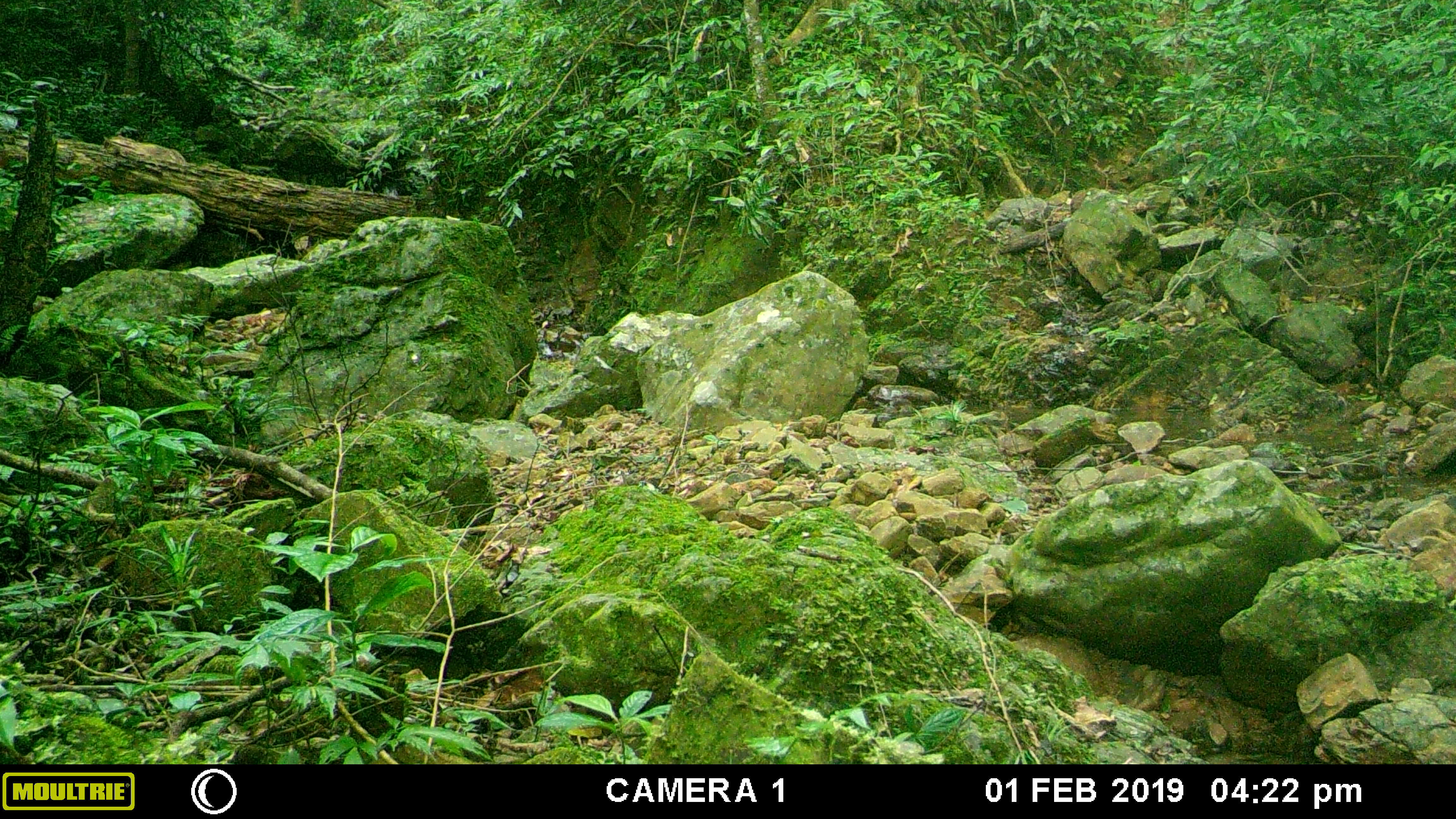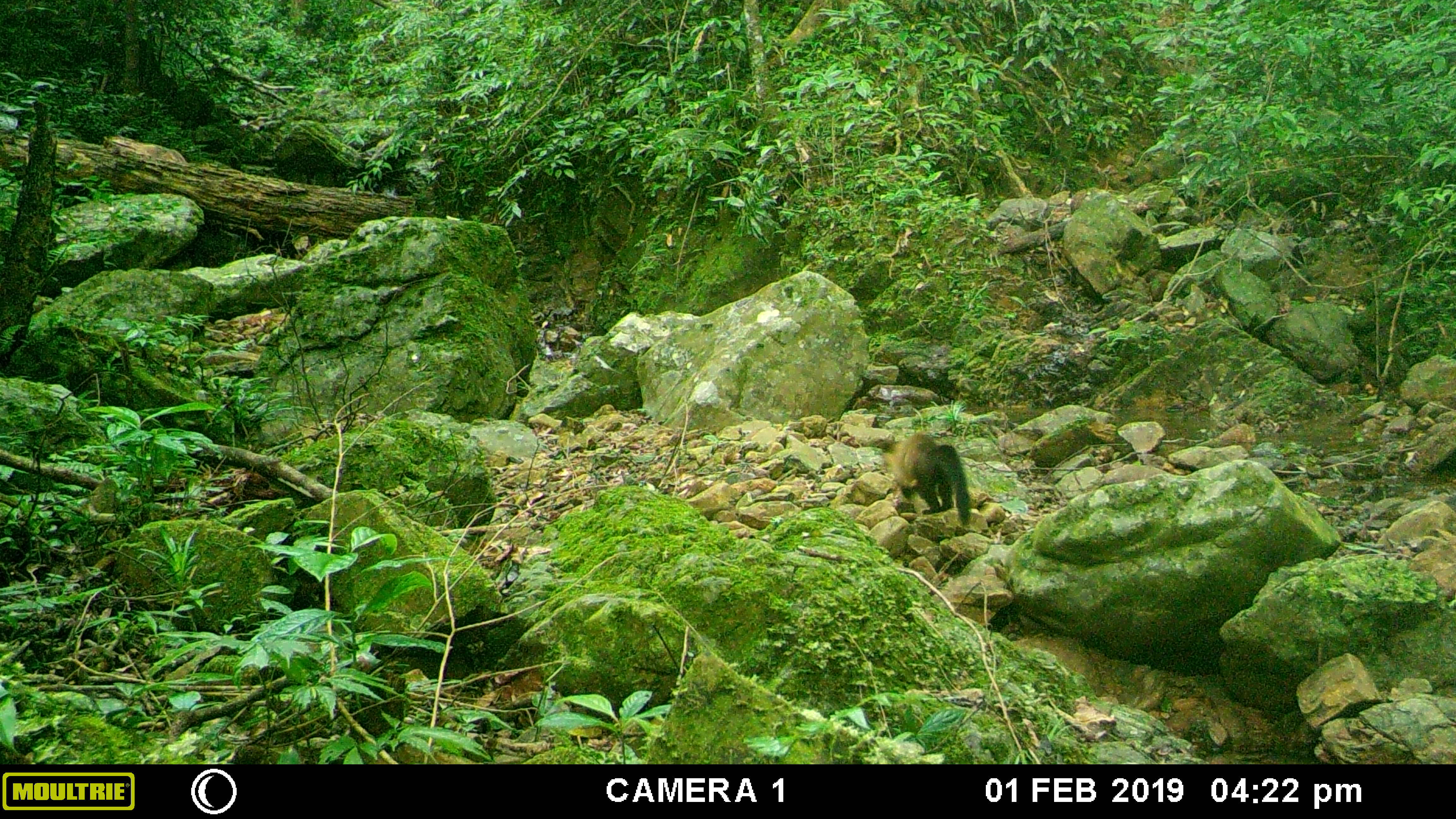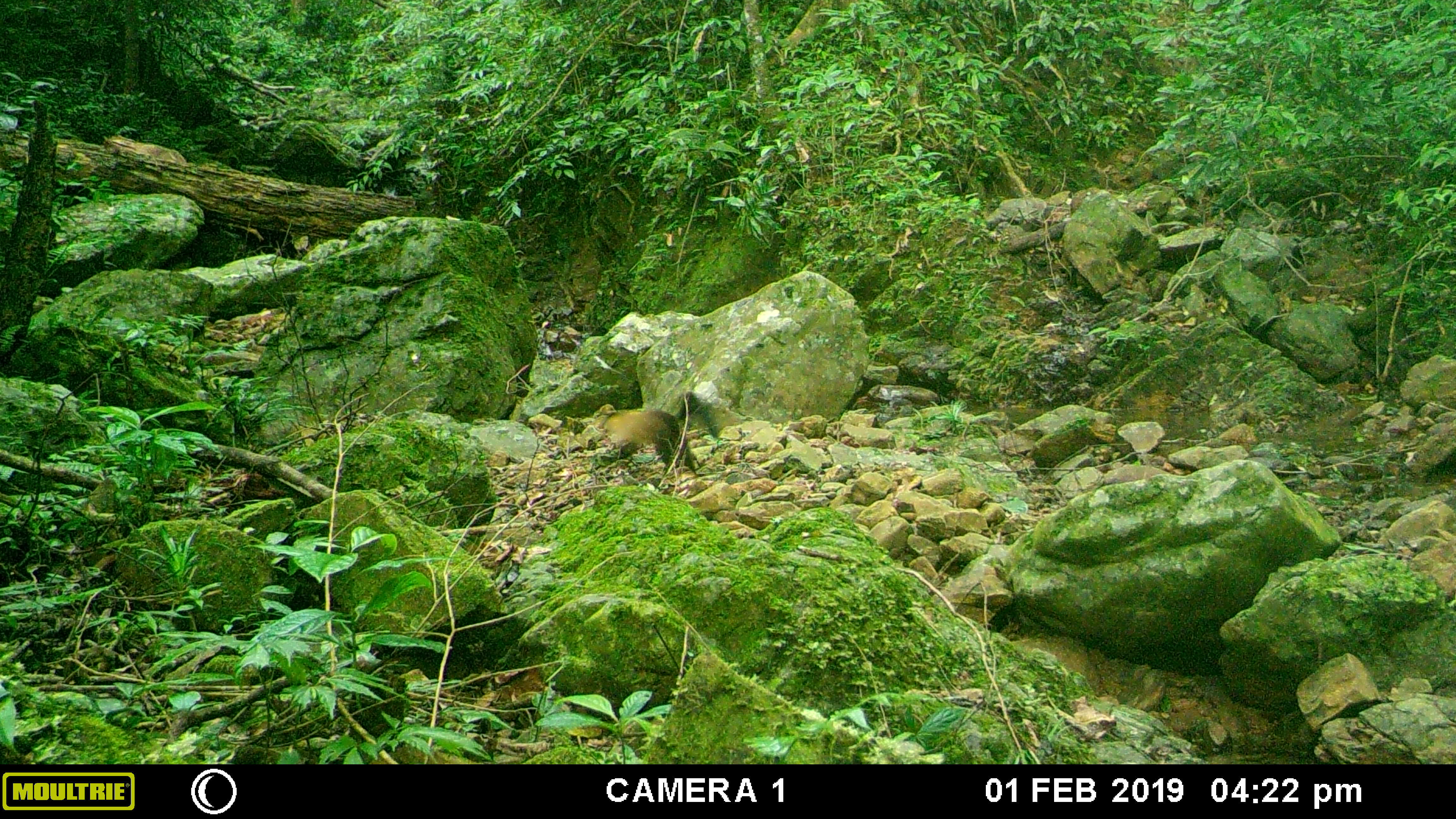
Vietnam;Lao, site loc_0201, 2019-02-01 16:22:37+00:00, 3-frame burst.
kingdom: Animalia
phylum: Chordata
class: Mammalia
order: Carnivora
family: Mustelidae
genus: Martes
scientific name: Martes flavigula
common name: yellow-throated marten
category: yellow throated marten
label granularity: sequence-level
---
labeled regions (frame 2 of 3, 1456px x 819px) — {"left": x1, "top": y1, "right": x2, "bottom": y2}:
yellow throated marten: {"left": 881, "top": 431, "right": 971, "bottom": 526}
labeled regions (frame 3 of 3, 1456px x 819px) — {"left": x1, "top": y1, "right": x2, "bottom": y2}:
yellow throated marten: {"left": 592, "top": 391, "right": 719, "bottom": 476}